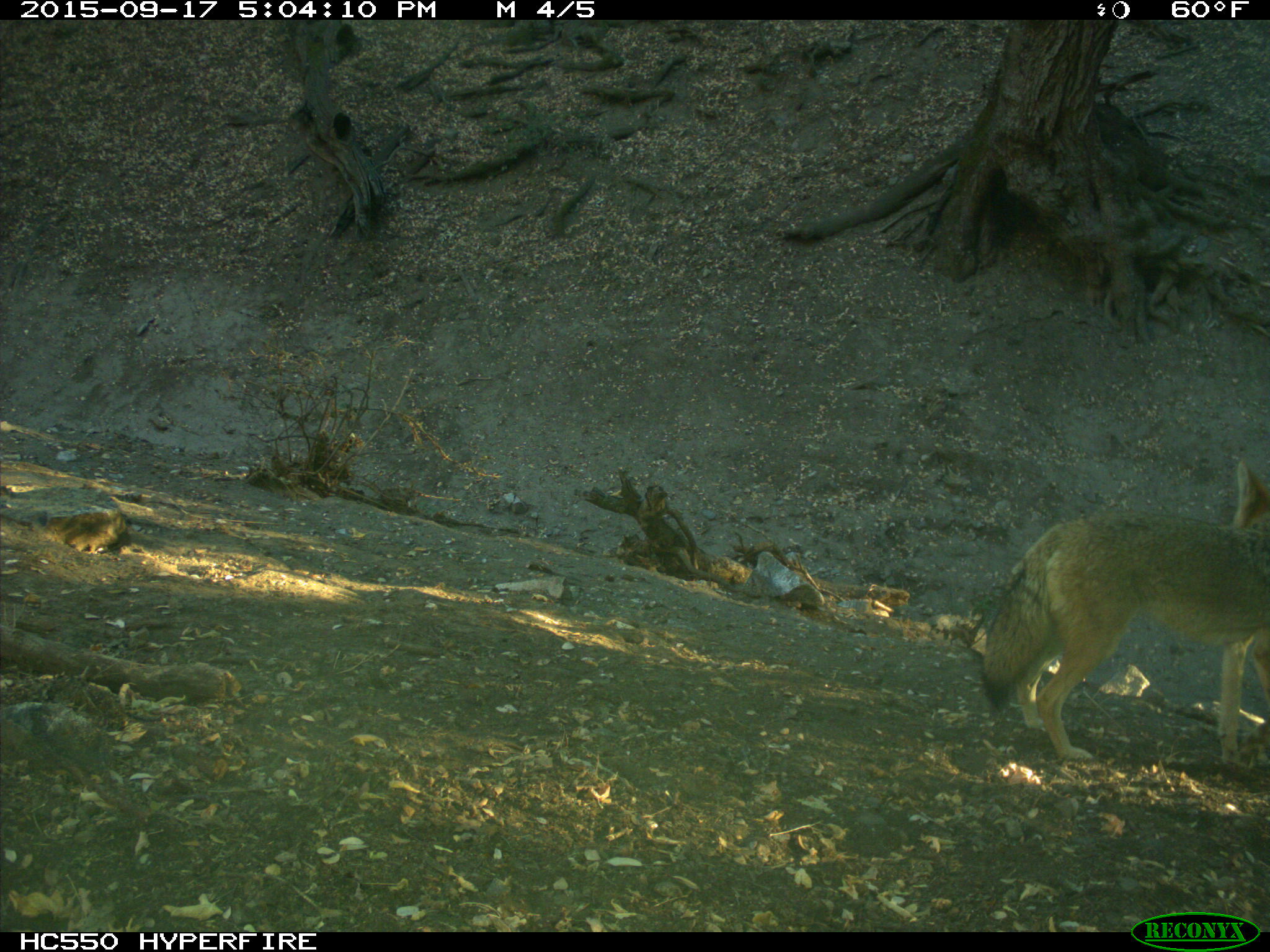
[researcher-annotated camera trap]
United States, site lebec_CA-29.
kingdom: Animalia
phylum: Chordata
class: Mammalia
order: Carnivora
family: Canidae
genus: Canis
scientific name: Canis latrans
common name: coyote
Canis latrans (coyote).